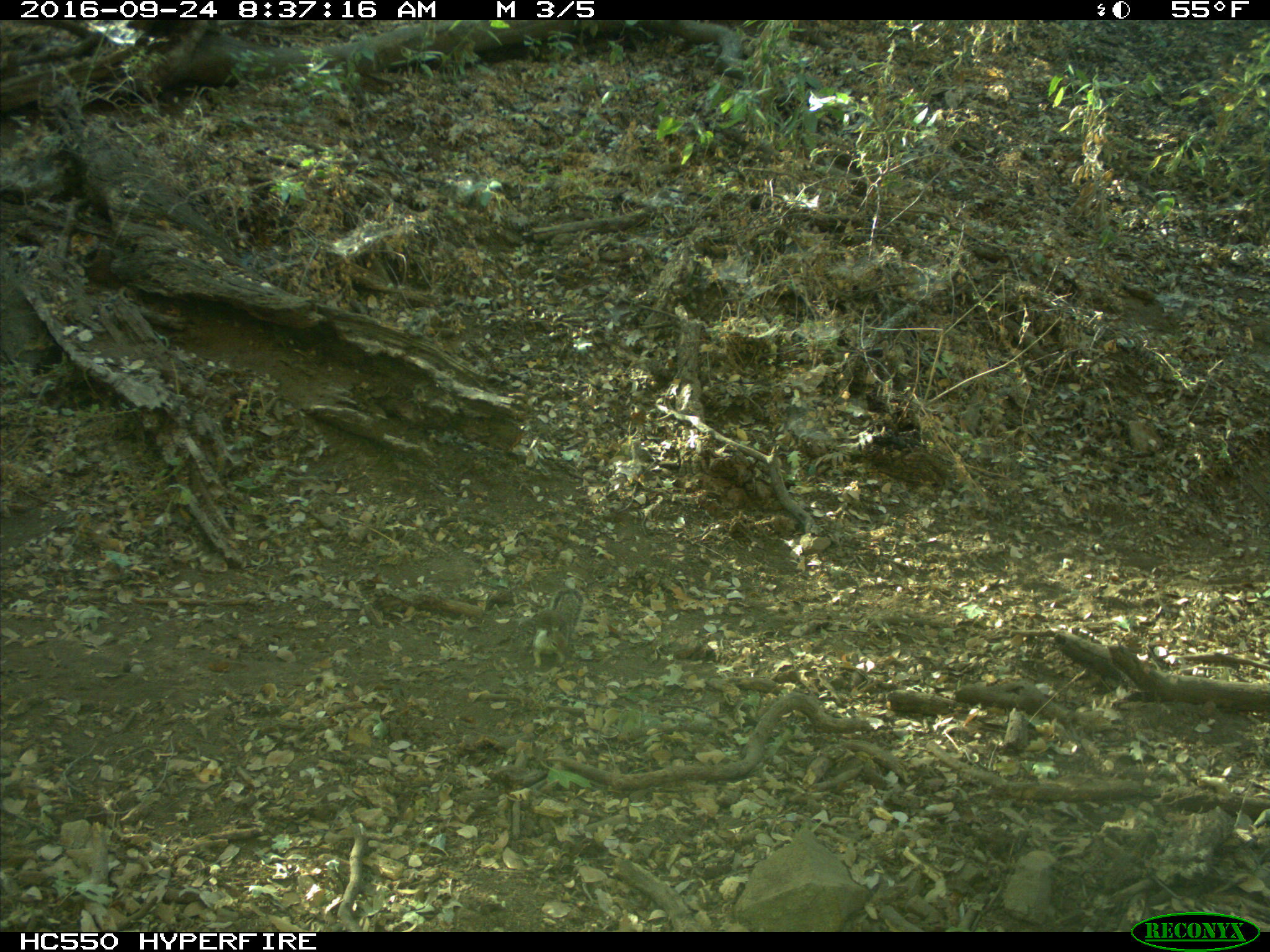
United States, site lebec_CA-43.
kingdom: Animalia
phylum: Chordata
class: Mammalia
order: Rodentia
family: Sciuridae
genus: Otospermophilus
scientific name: Otospermophilus beecheyi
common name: california ground squirrel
Otospermophilus beecheyi (california ground squirrel).